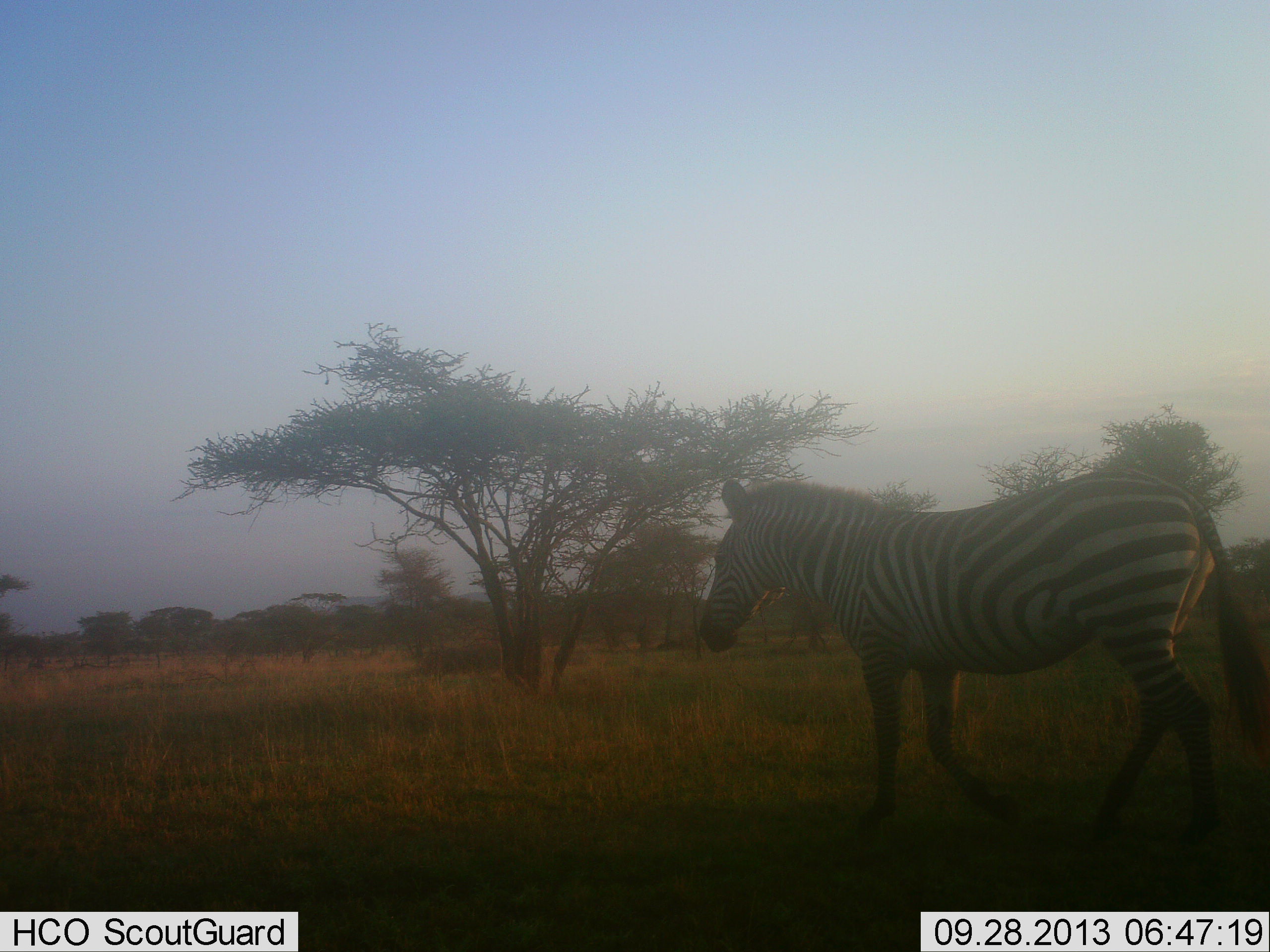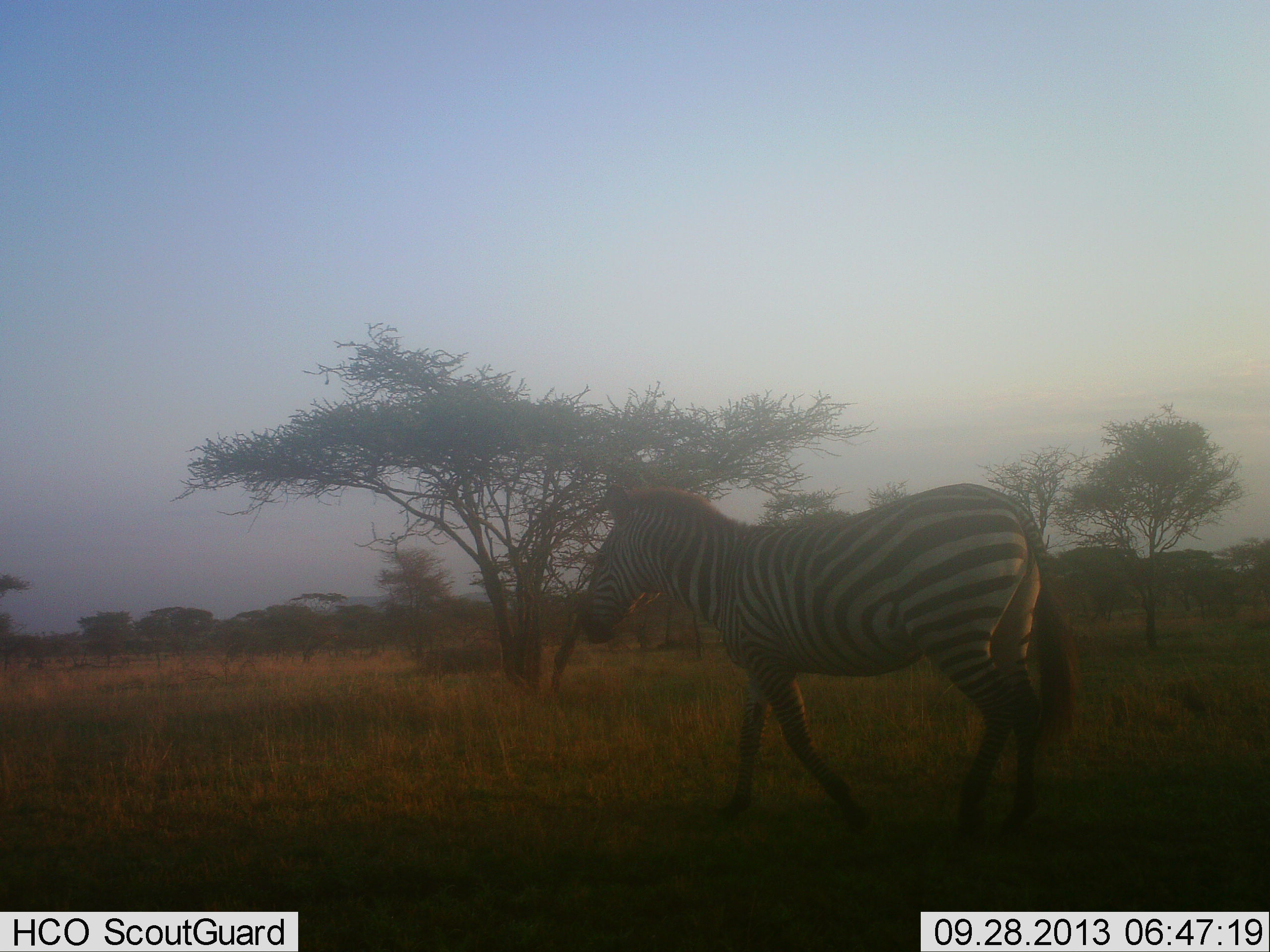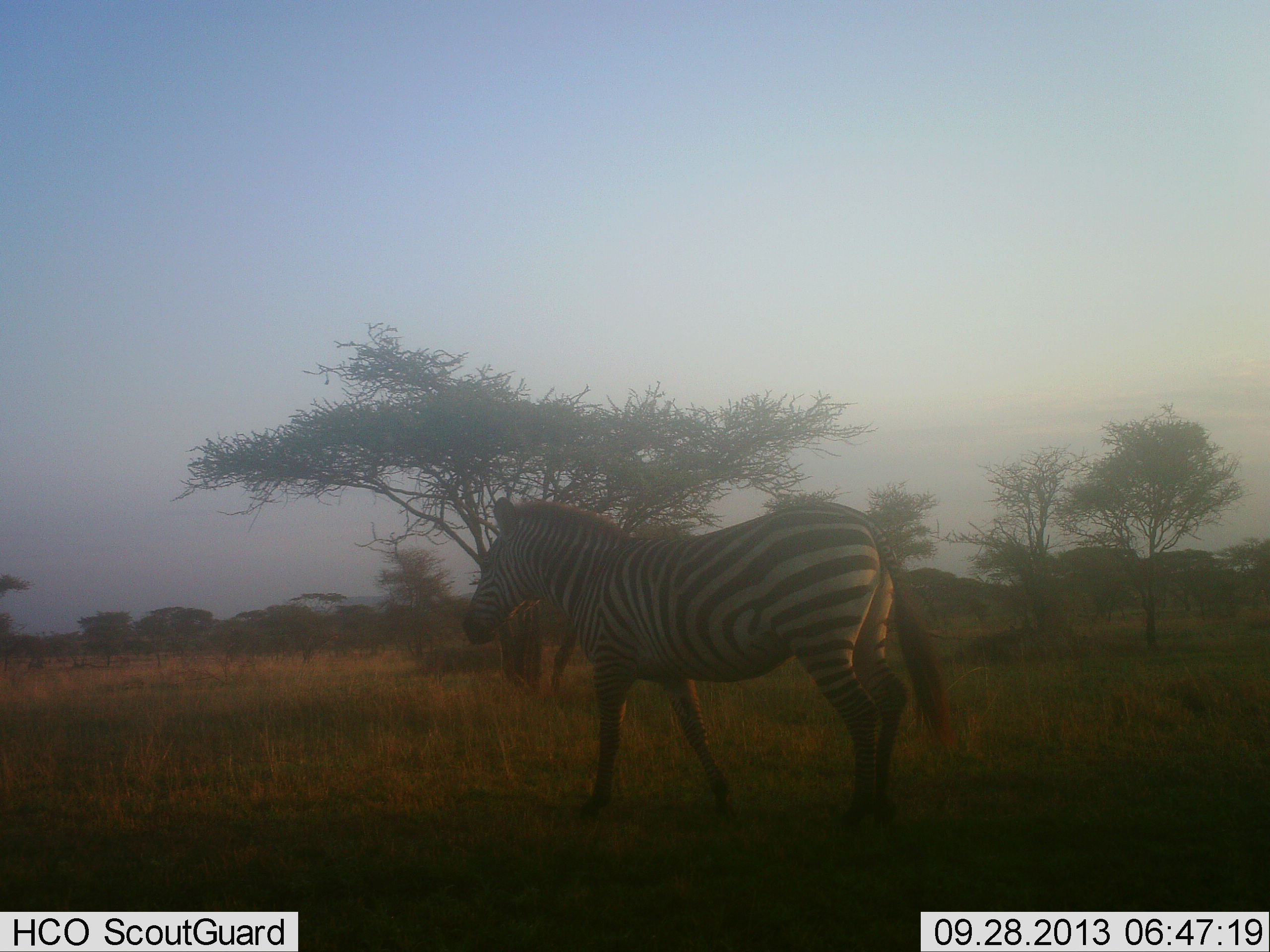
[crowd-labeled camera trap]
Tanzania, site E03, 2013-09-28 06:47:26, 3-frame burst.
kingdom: Animalia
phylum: Chordata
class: Mammalia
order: Perissodactyla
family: Equidae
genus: Equus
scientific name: Equus quagga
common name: plains zebra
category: zebra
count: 1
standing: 0%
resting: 0%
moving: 100%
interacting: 0%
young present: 0%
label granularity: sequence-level